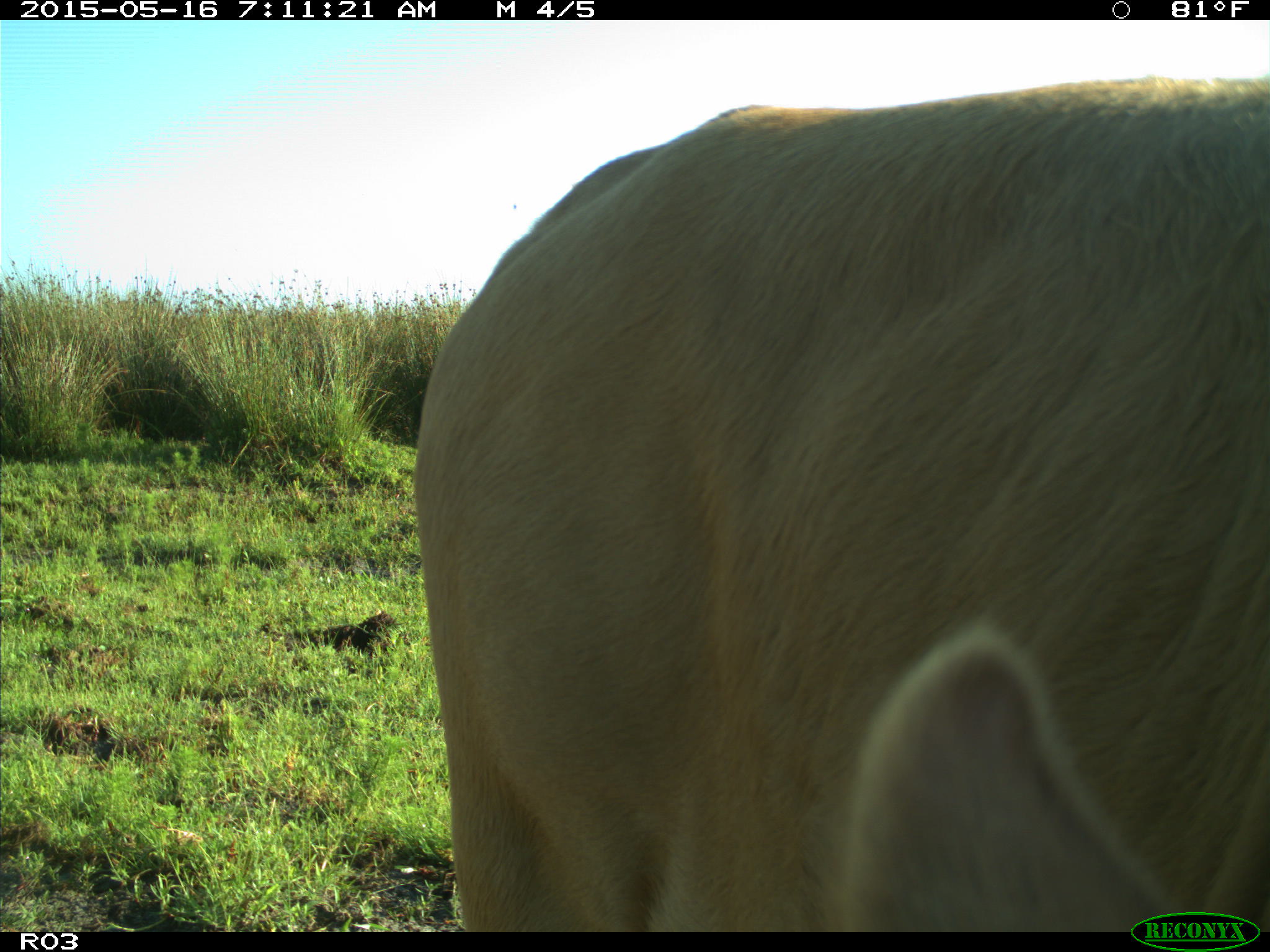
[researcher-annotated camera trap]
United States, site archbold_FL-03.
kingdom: Animalia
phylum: Chordata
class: Mammalia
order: Artiodactyla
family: Bovidae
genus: Bos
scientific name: Bos taurus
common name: domestic cow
Bos taurus (domestic cow).